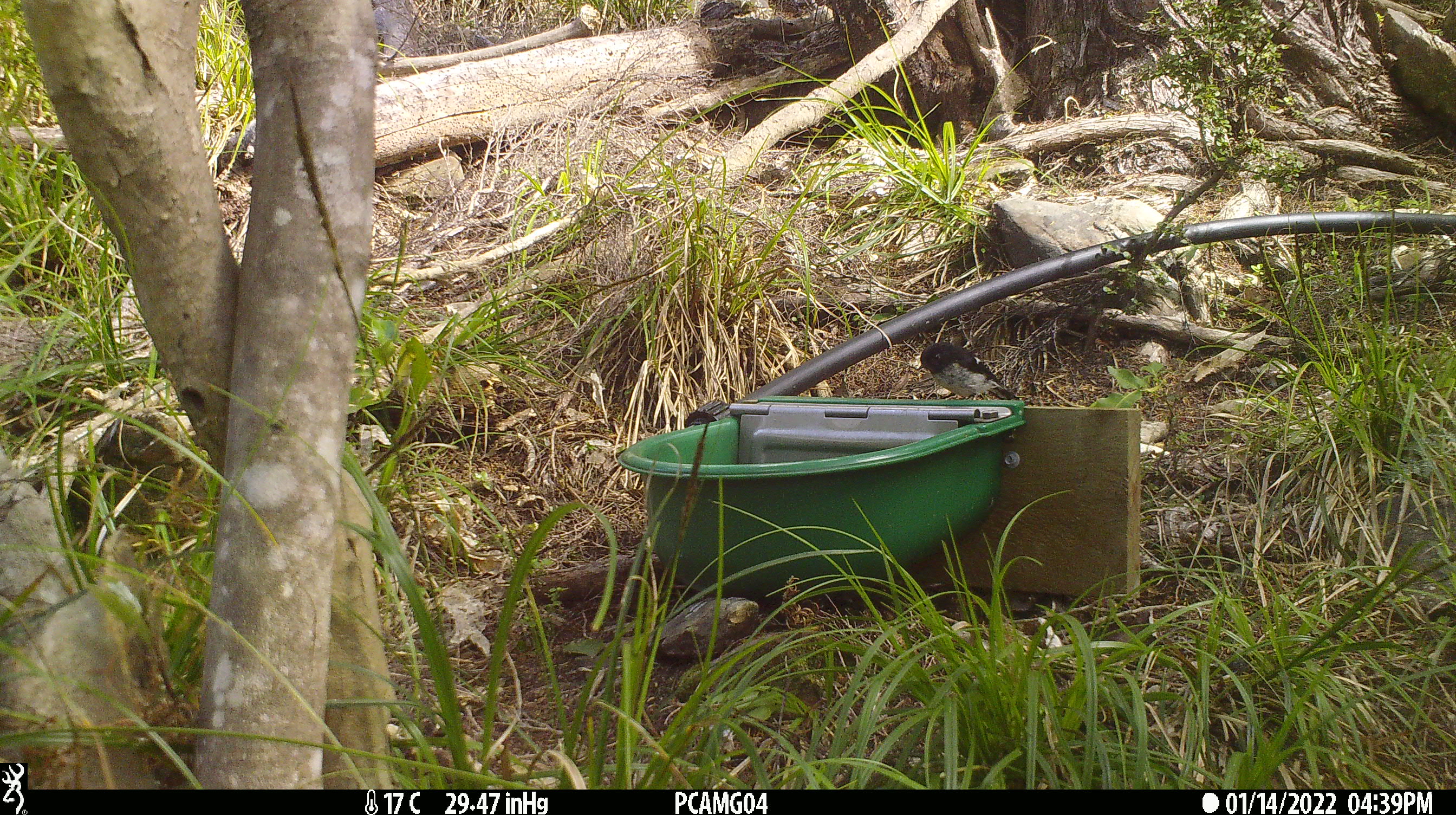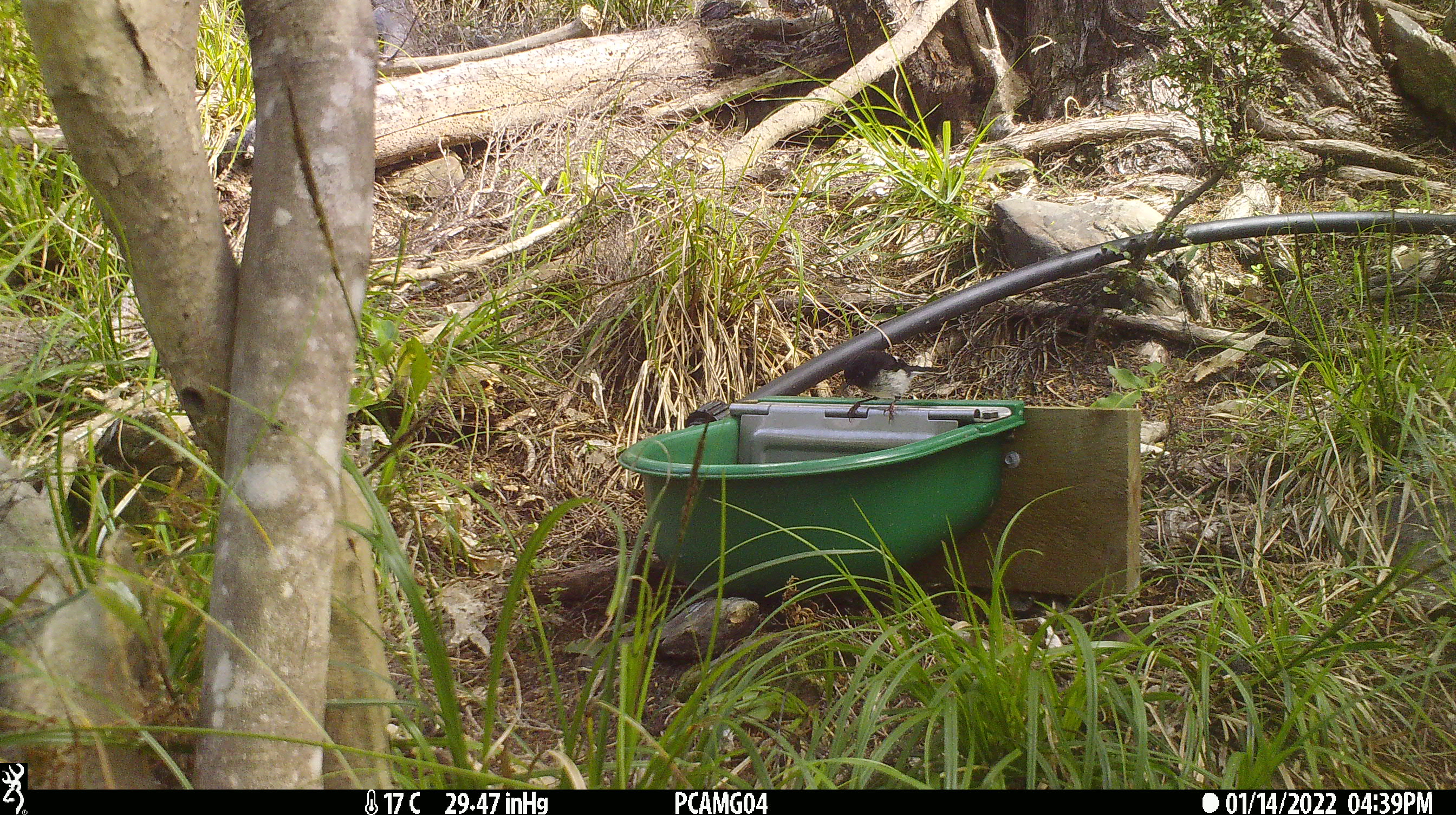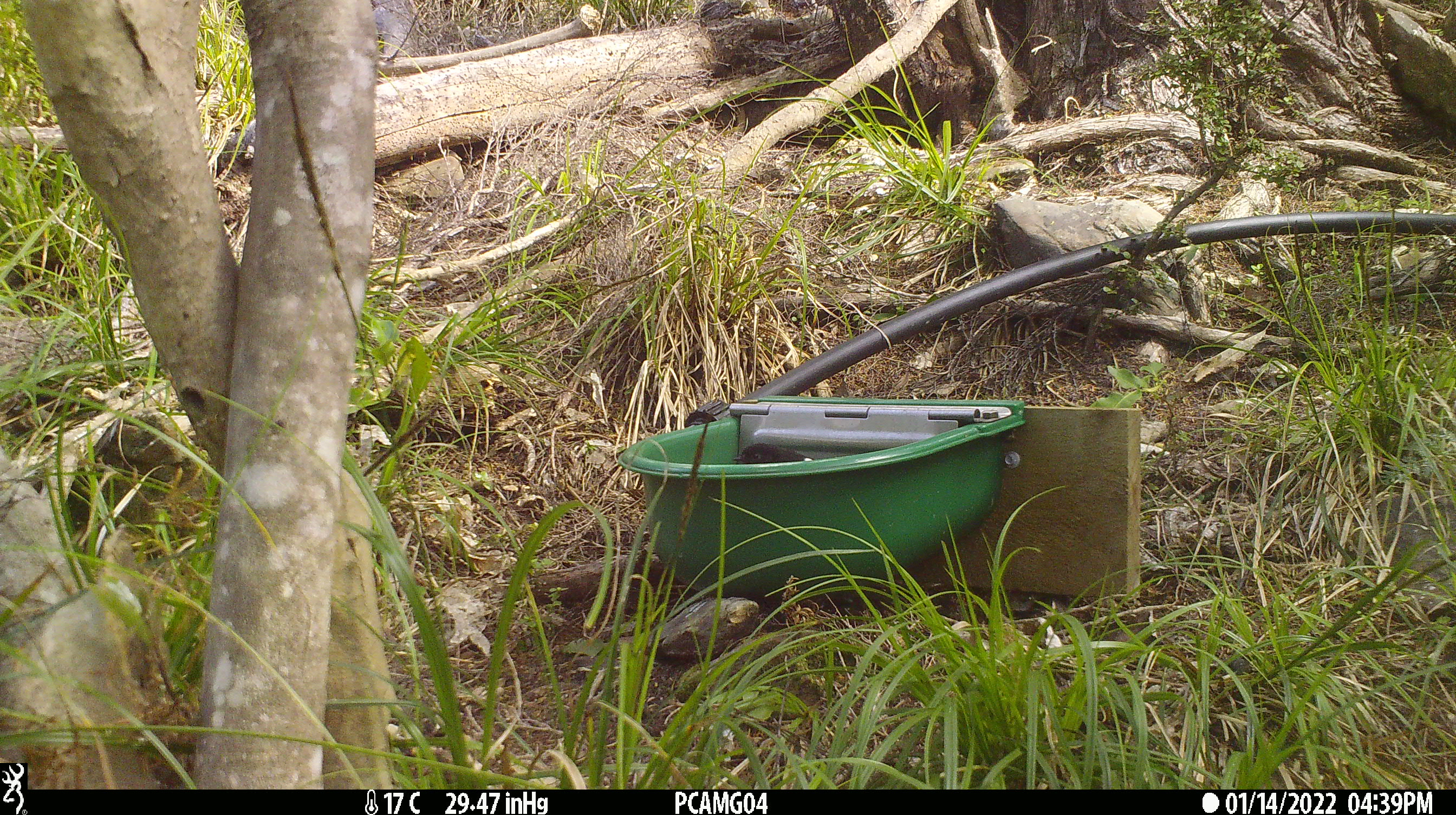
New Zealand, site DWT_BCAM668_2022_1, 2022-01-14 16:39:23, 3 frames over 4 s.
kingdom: Animalia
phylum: Chordata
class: Aves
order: Passeriformes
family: Petroicidae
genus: Petroica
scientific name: Petroica macrocephala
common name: tomtit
Tomtit (Petroica macrocephala).